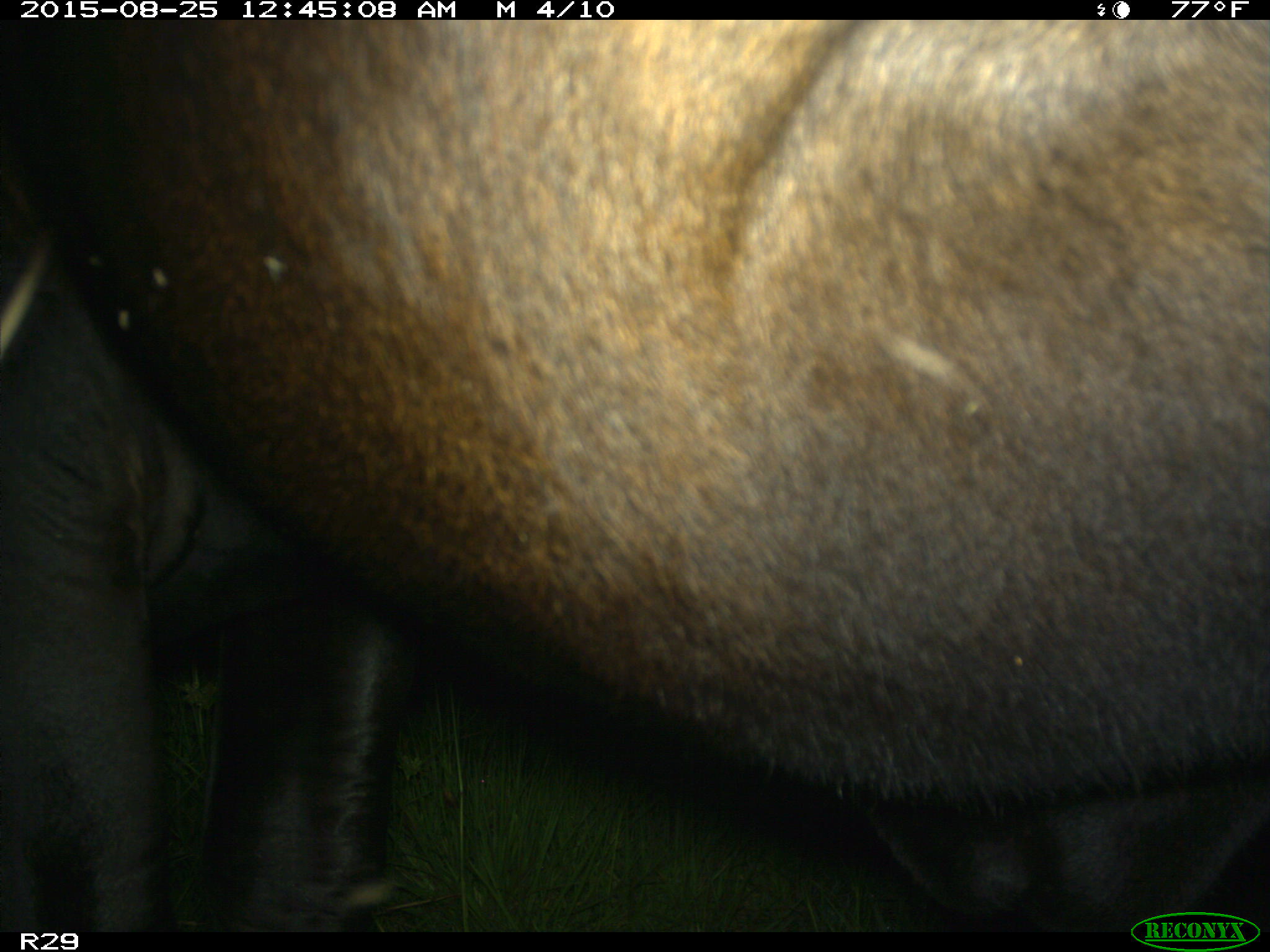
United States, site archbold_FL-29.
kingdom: Animalia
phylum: Chordata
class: Mammalia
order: Artiodactyla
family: Bovidae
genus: Bos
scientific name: Bos taurus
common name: domestic cow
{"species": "Bos taurus (domestic cow)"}